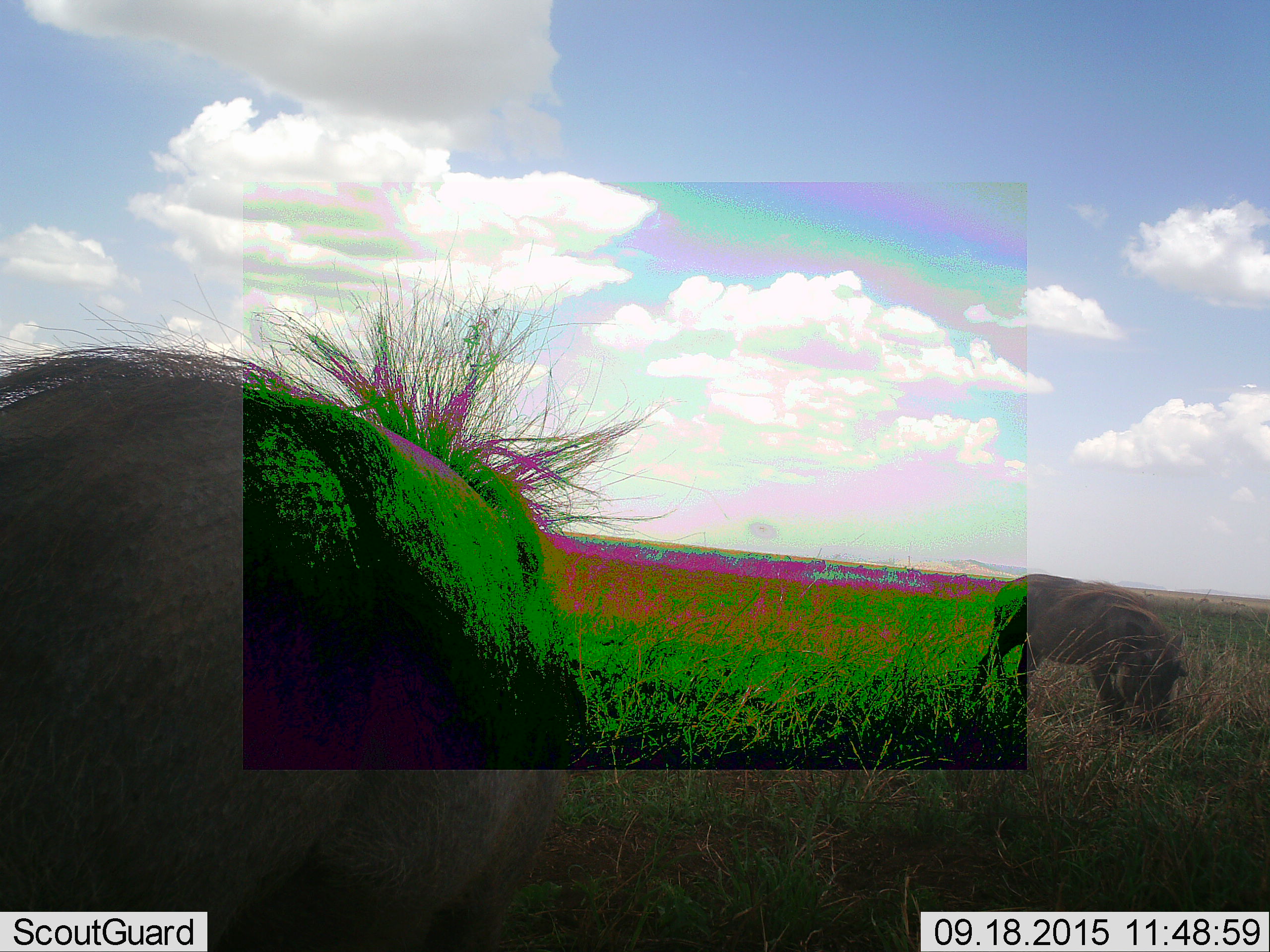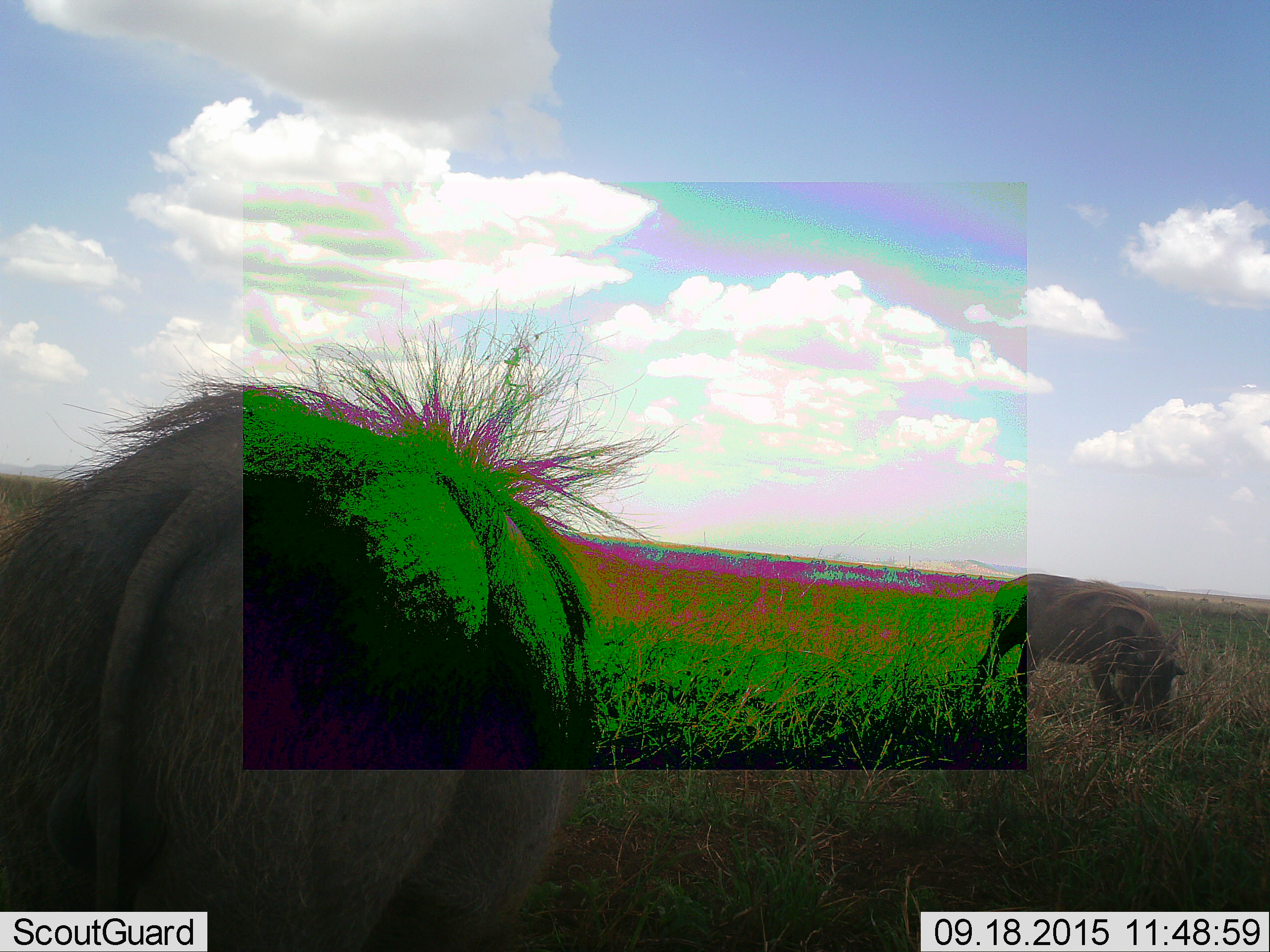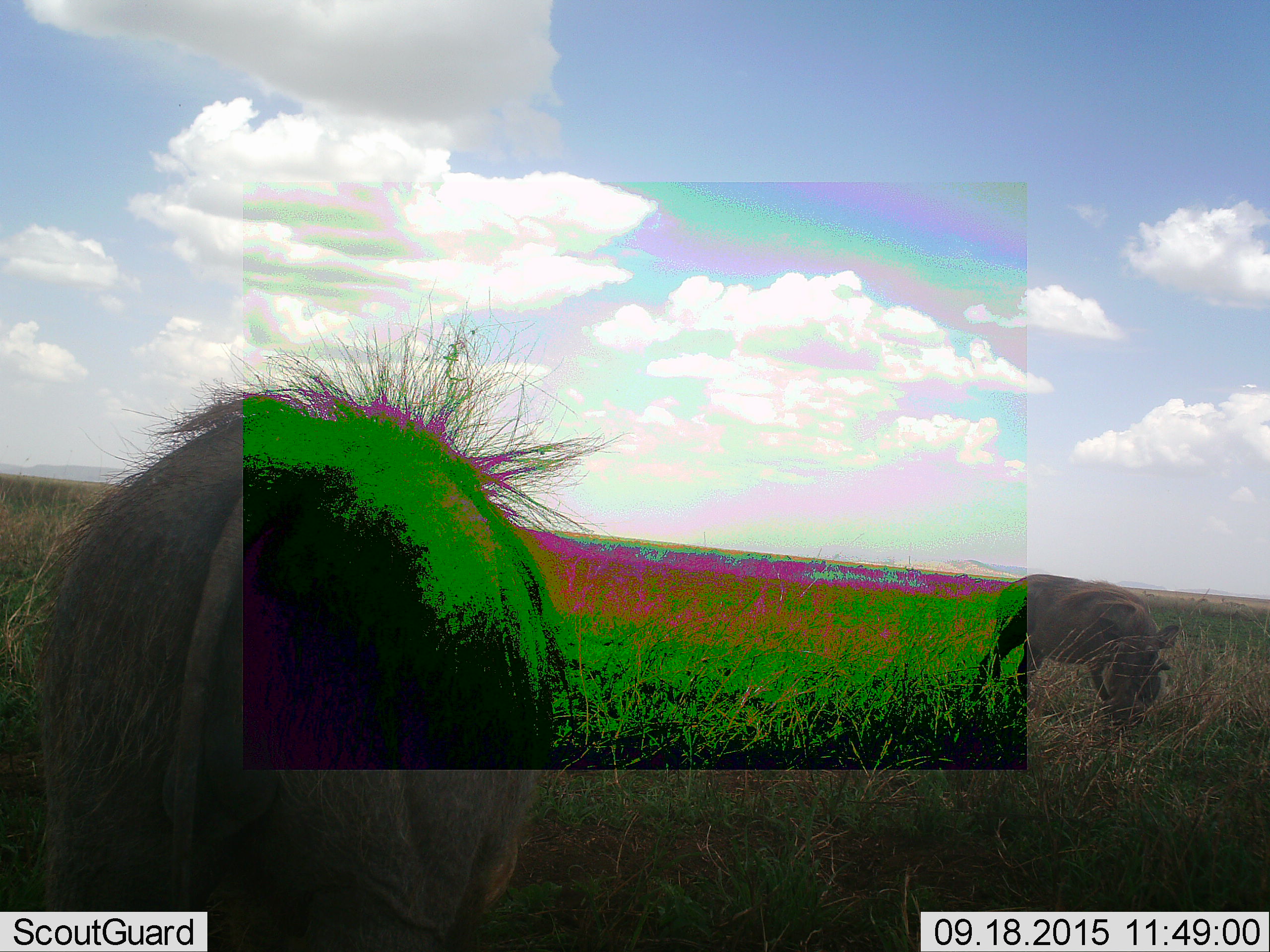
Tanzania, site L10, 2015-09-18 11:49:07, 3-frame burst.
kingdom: Animalia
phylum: Chordata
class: Mammalia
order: Artiodactyla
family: Suidae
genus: Phacochoerus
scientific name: Phacochoerus africanus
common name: warthog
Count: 2.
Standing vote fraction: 33%.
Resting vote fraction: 0%.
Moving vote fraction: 33%.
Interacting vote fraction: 0%.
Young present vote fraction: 11%.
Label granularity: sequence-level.